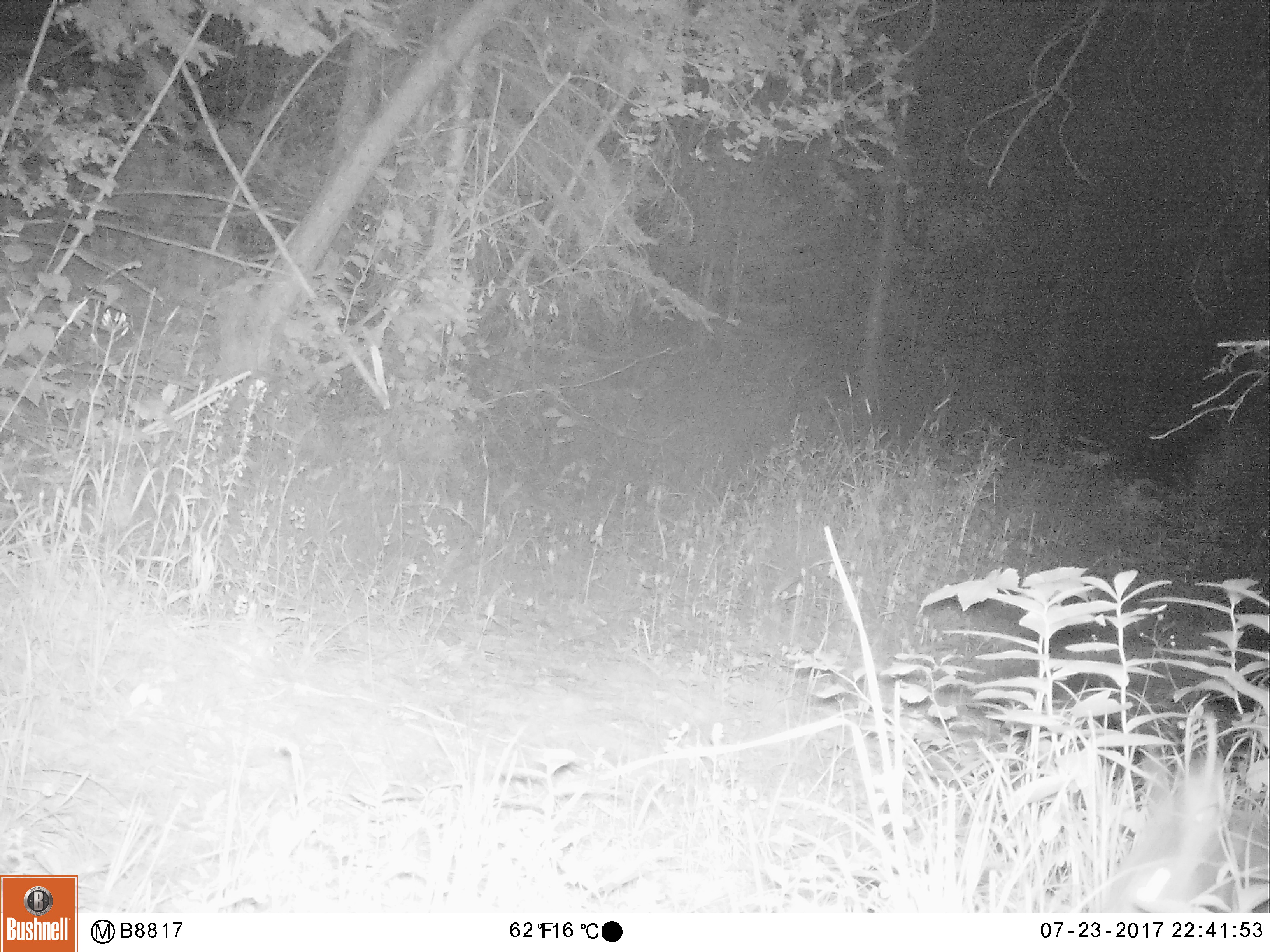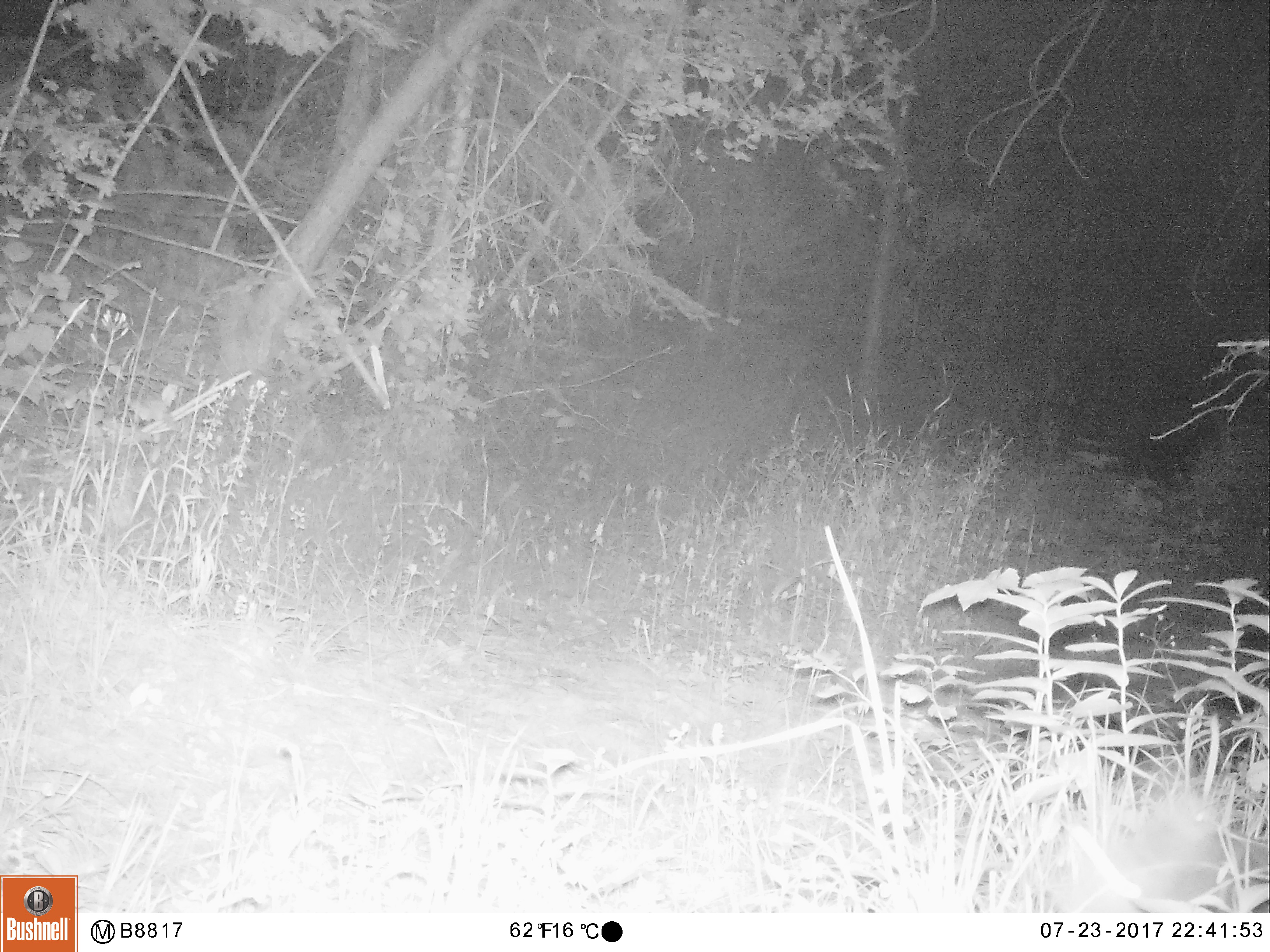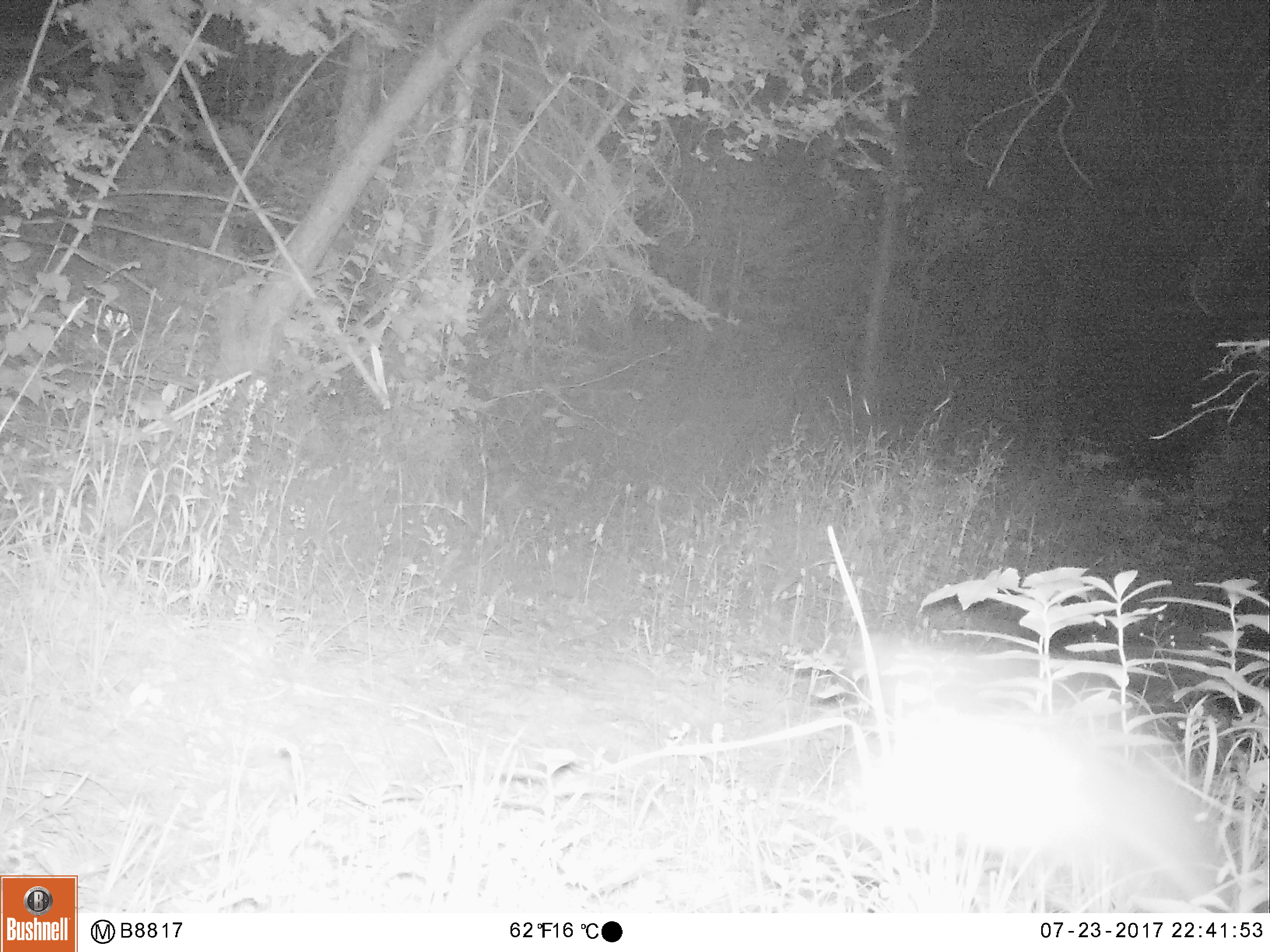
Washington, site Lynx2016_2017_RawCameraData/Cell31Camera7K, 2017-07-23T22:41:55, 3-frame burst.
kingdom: Animalia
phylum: Chordata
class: Mammalia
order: Lagomorpha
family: Leporidae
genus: Lepus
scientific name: Lepus americanus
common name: snowshoe hare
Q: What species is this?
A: Lepus americanus (snowshoe hare).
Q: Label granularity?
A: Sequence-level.